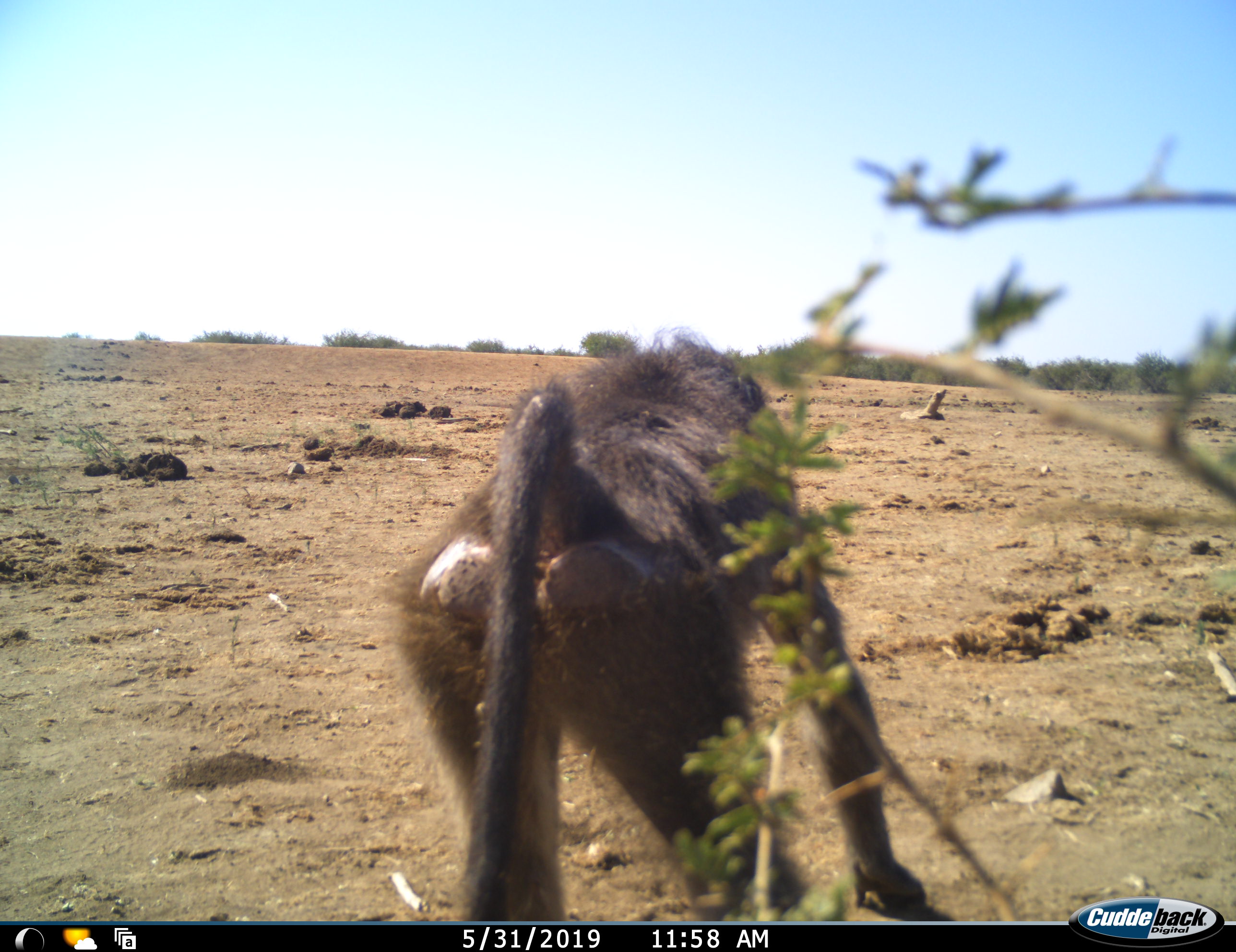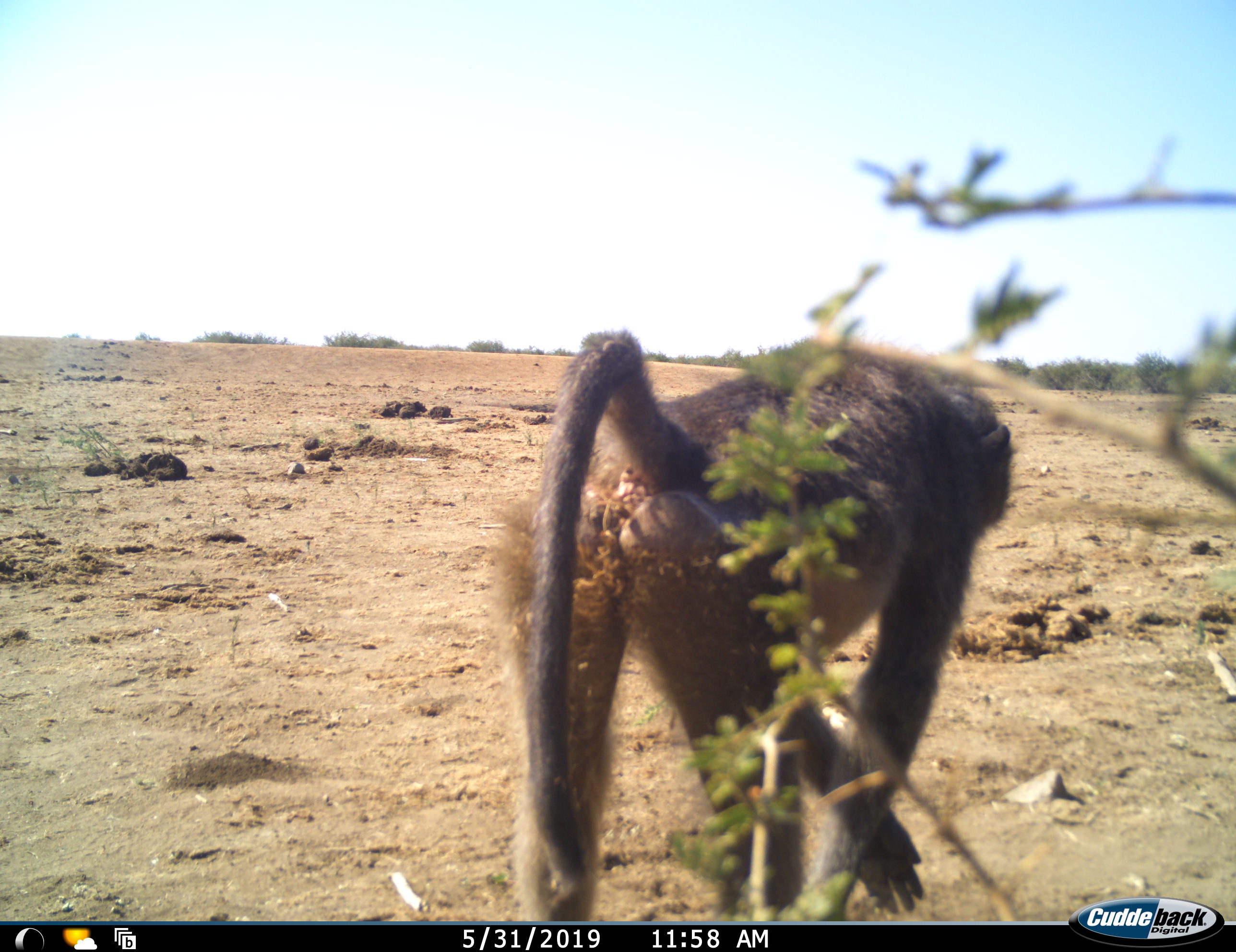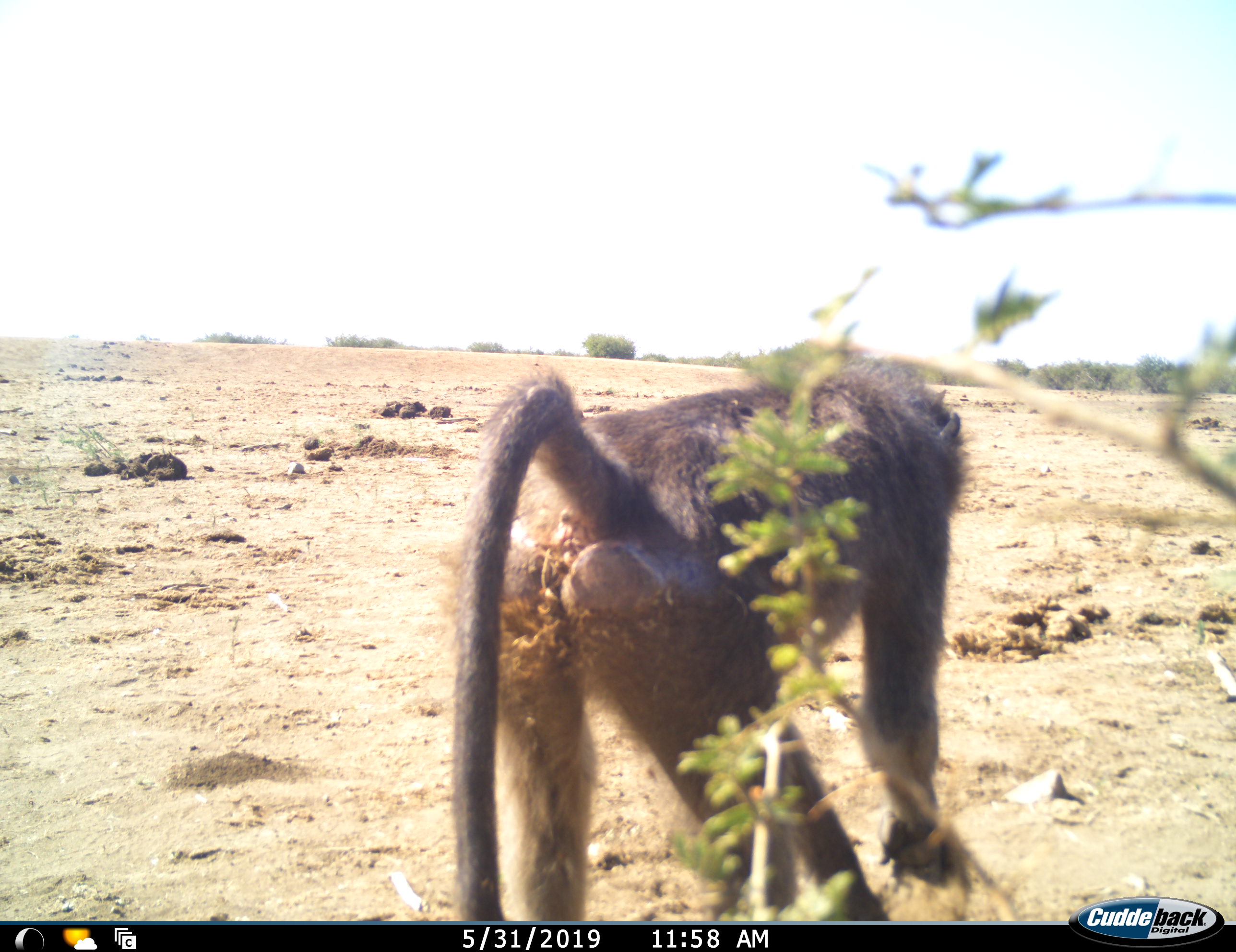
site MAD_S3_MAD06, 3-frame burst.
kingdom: Animalia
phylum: Chordata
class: Mammalia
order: Primates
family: Cercopithecidae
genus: Papio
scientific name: Papio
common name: baboon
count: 1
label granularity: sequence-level